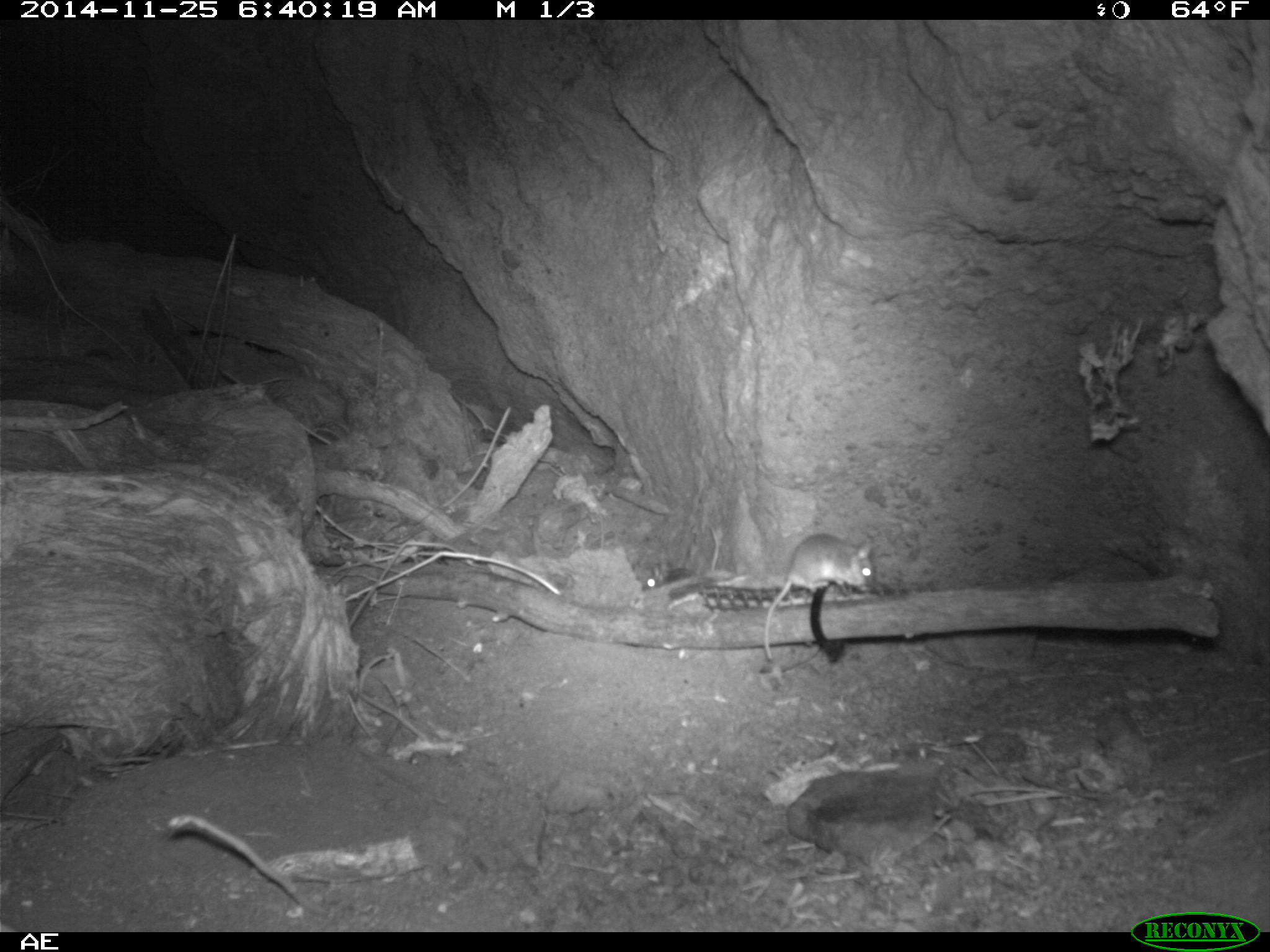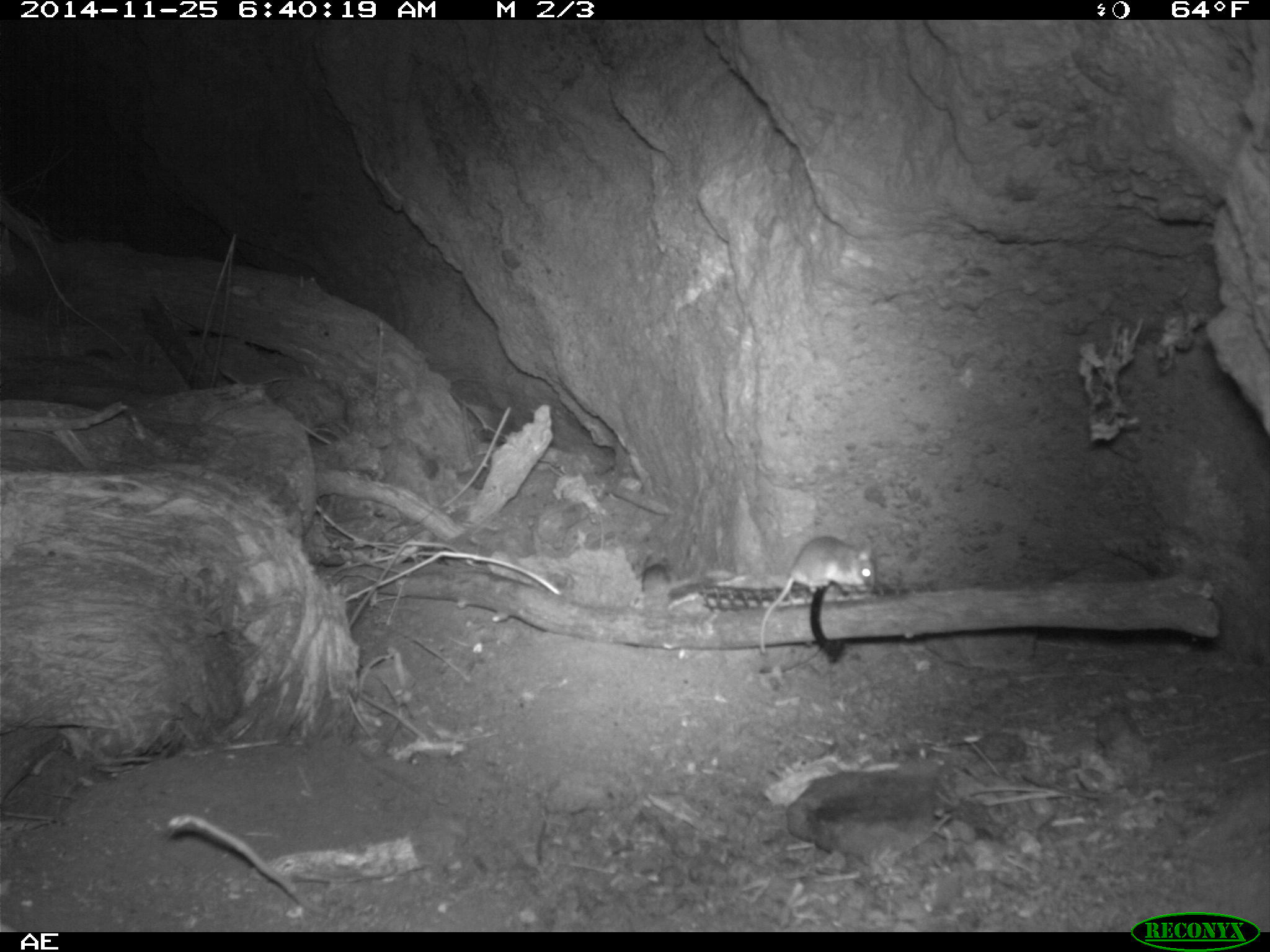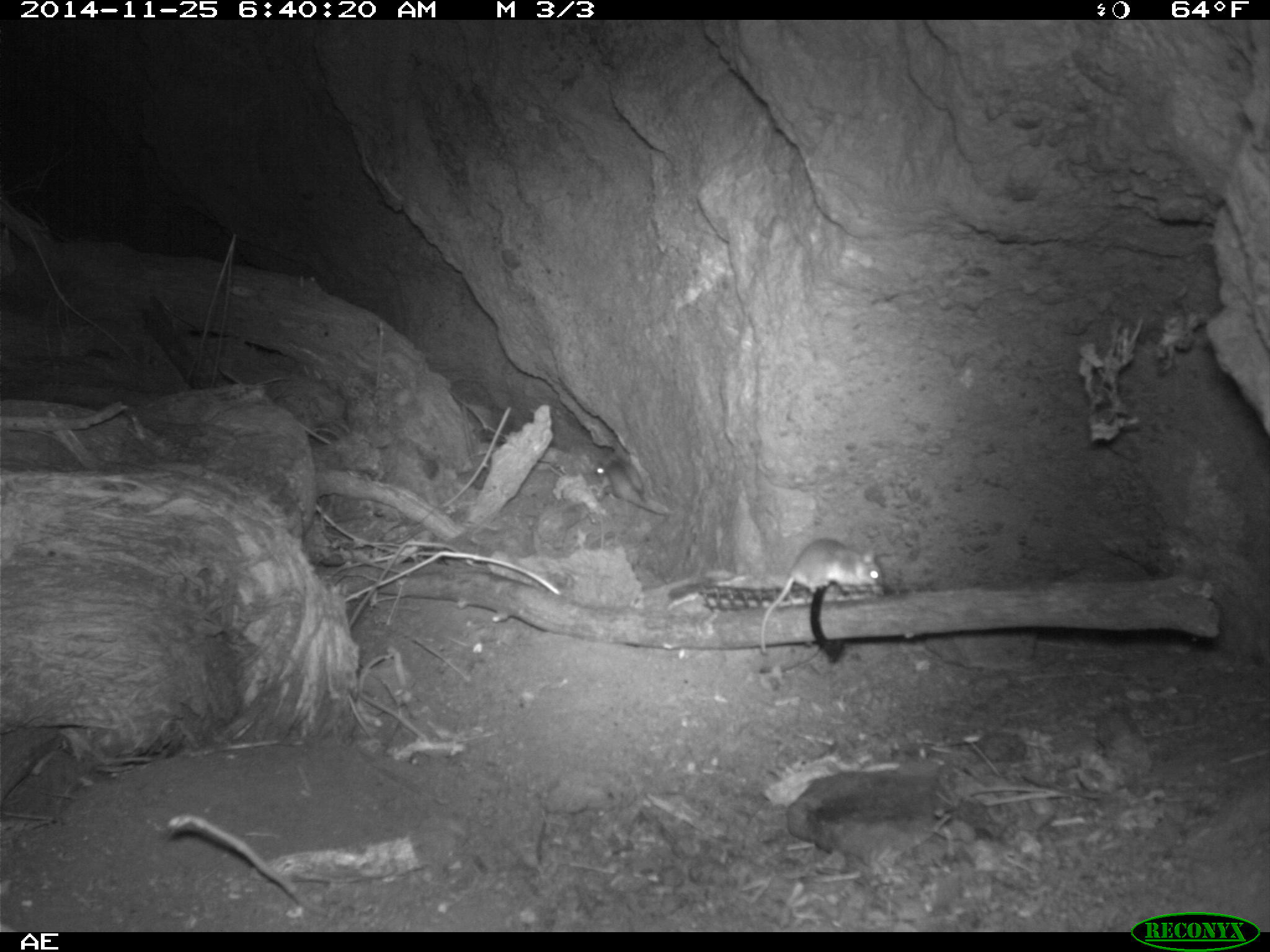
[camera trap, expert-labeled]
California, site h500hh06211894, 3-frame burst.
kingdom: Animalia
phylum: Chordata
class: Mammalia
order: Rodentia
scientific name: Rodentia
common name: rodent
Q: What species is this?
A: Rodent (Rodentia).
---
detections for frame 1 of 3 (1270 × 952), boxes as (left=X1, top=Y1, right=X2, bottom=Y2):
rodent: (left=763, top=532, right=874, bottom=659)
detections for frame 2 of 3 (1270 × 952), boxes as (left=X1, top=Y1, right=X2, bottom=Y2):
rodent: (left=758, top=536, right=876, bottom=653)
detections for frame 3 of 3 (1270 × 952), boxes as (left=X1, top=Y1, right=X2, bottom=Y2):
rodent: (left=760, top=537, right=884, bottom=656)